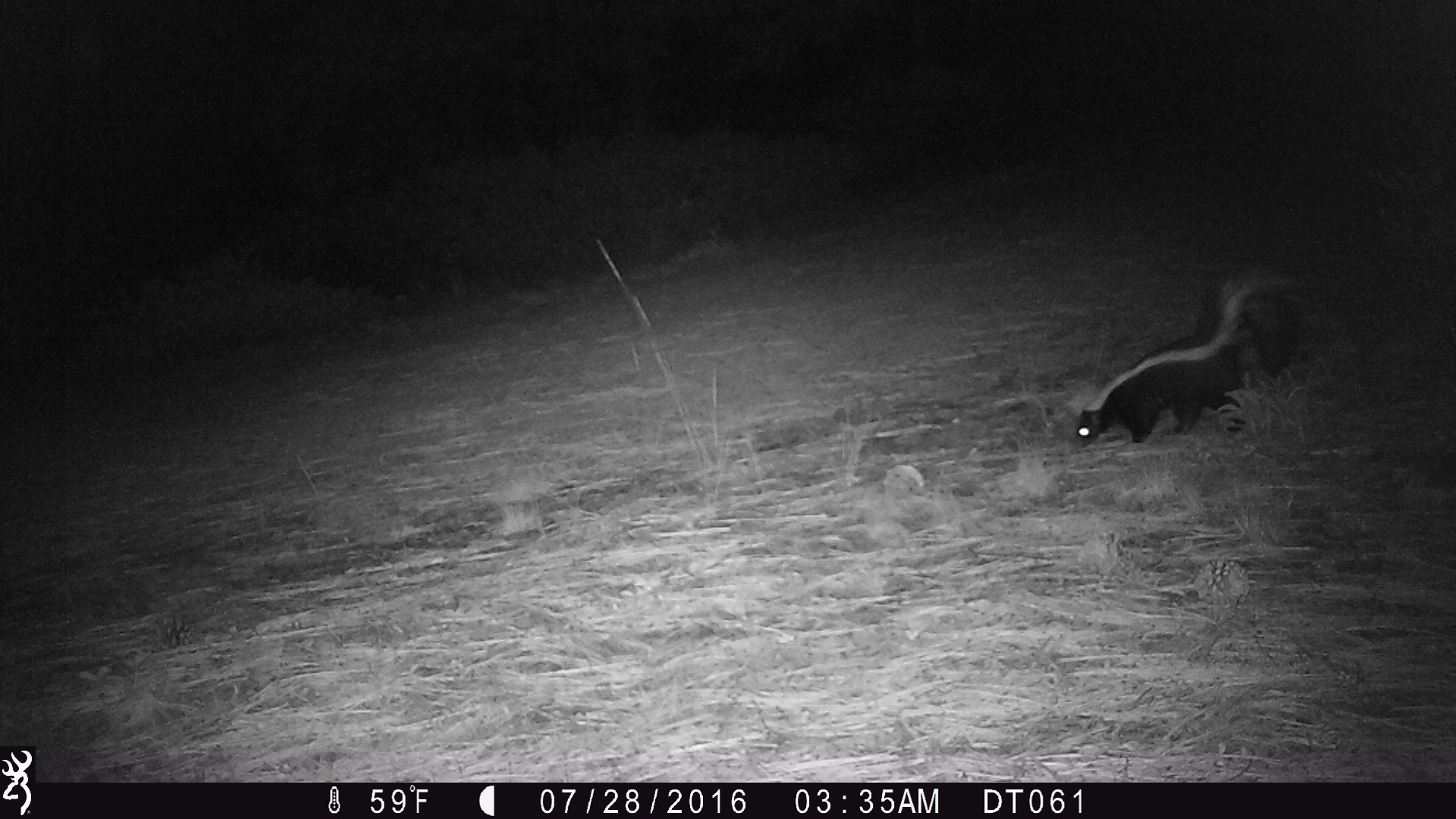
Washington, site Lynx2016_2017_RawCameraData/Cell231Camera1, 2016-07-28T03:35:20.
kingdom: Animalia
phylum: Chordata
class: Mammalia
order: Carnivora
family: Mephitidae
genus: Mephitis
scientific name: Mephitis mephitis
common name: striped skunk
Mephitis mephitis (striped skunk). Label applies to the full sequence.